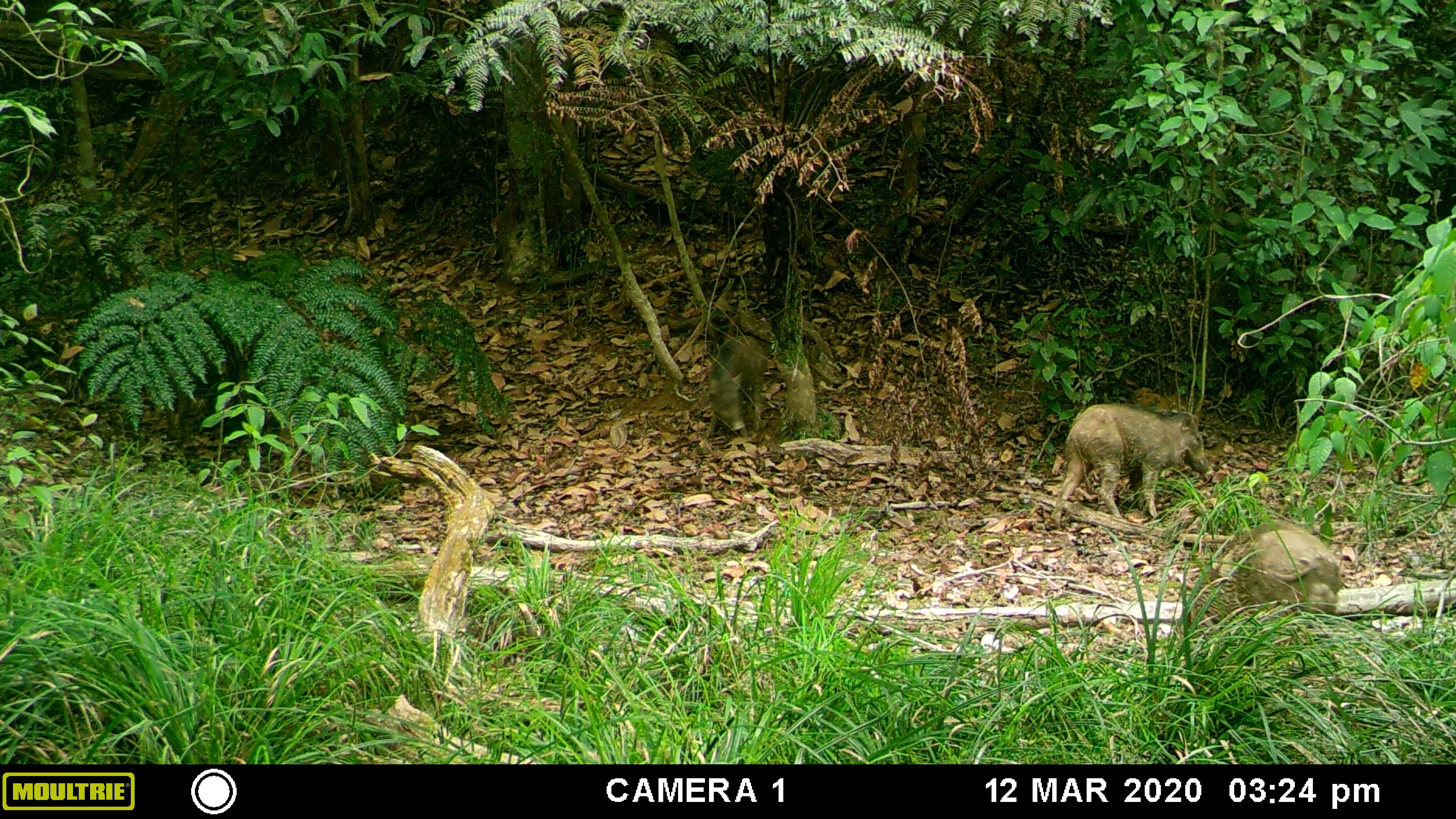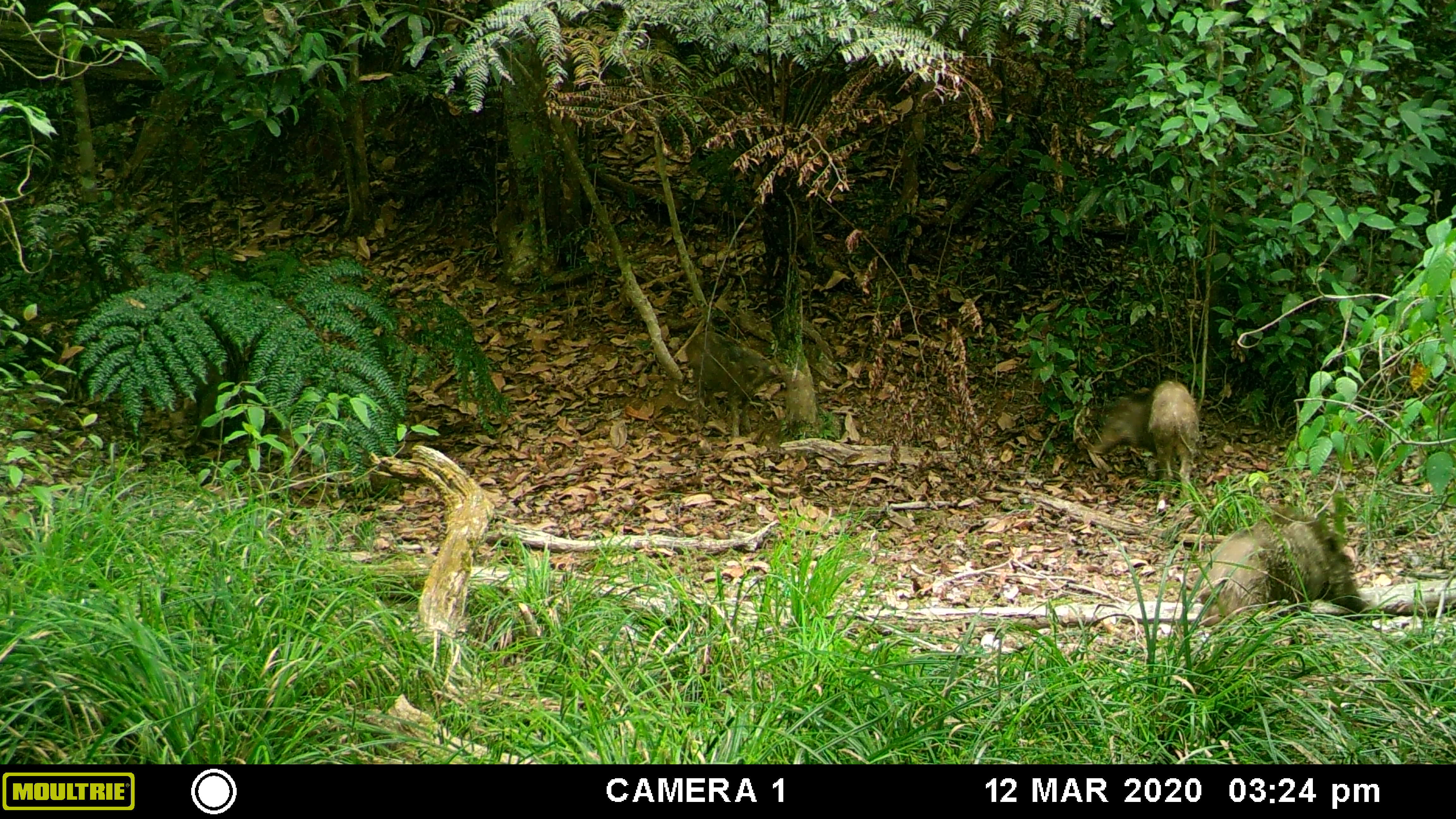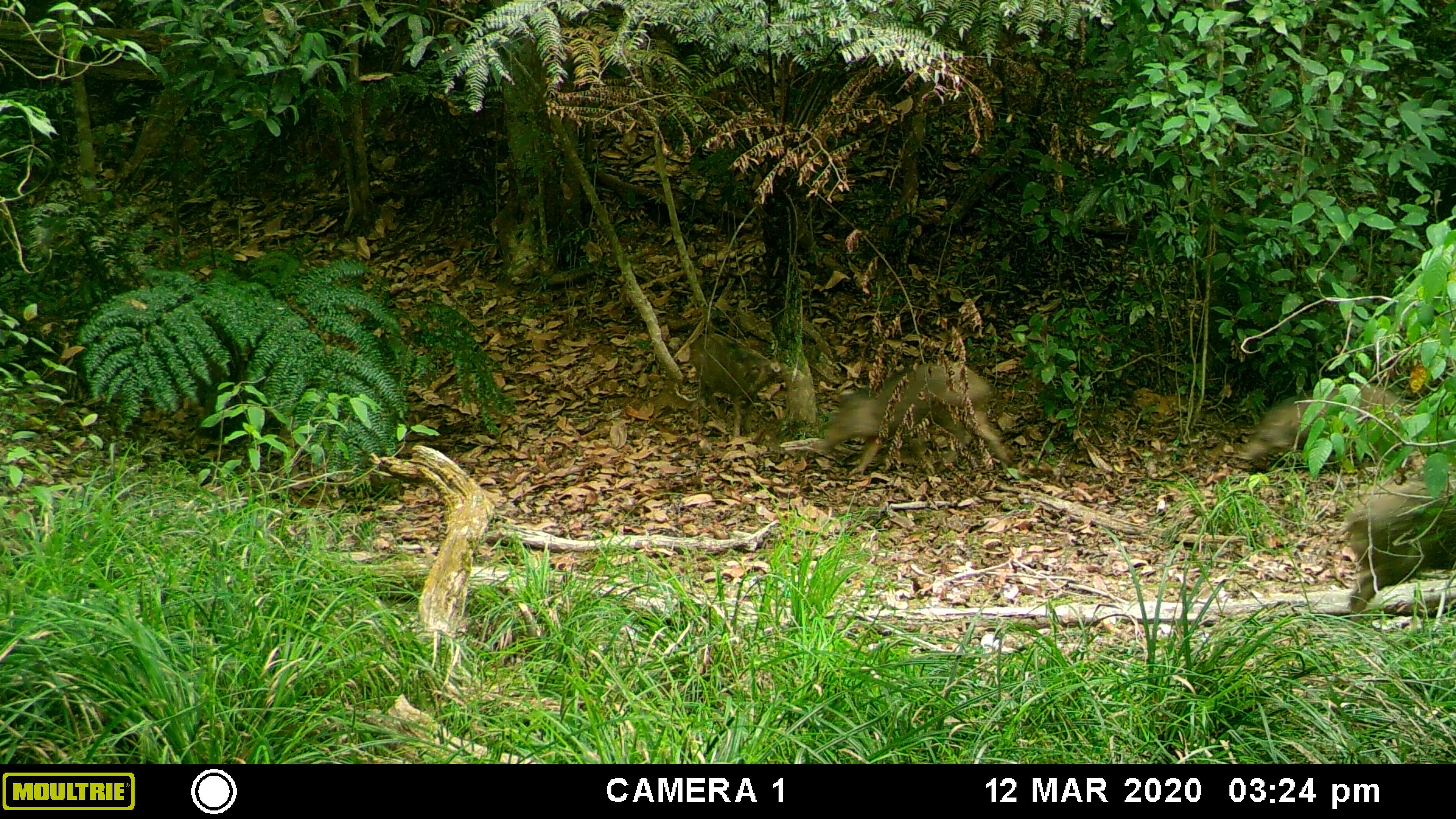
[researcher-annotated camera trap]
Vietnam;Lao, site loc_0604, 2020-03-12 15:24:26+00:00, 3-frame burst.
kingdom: Animalia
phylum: Chordata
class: Mammalia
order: Artiodactyla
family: Suidae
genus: Sus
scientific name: Sus scrofa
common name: eurasian wild pig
Eurasian wild pig (Sus scrofa). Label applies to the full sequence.